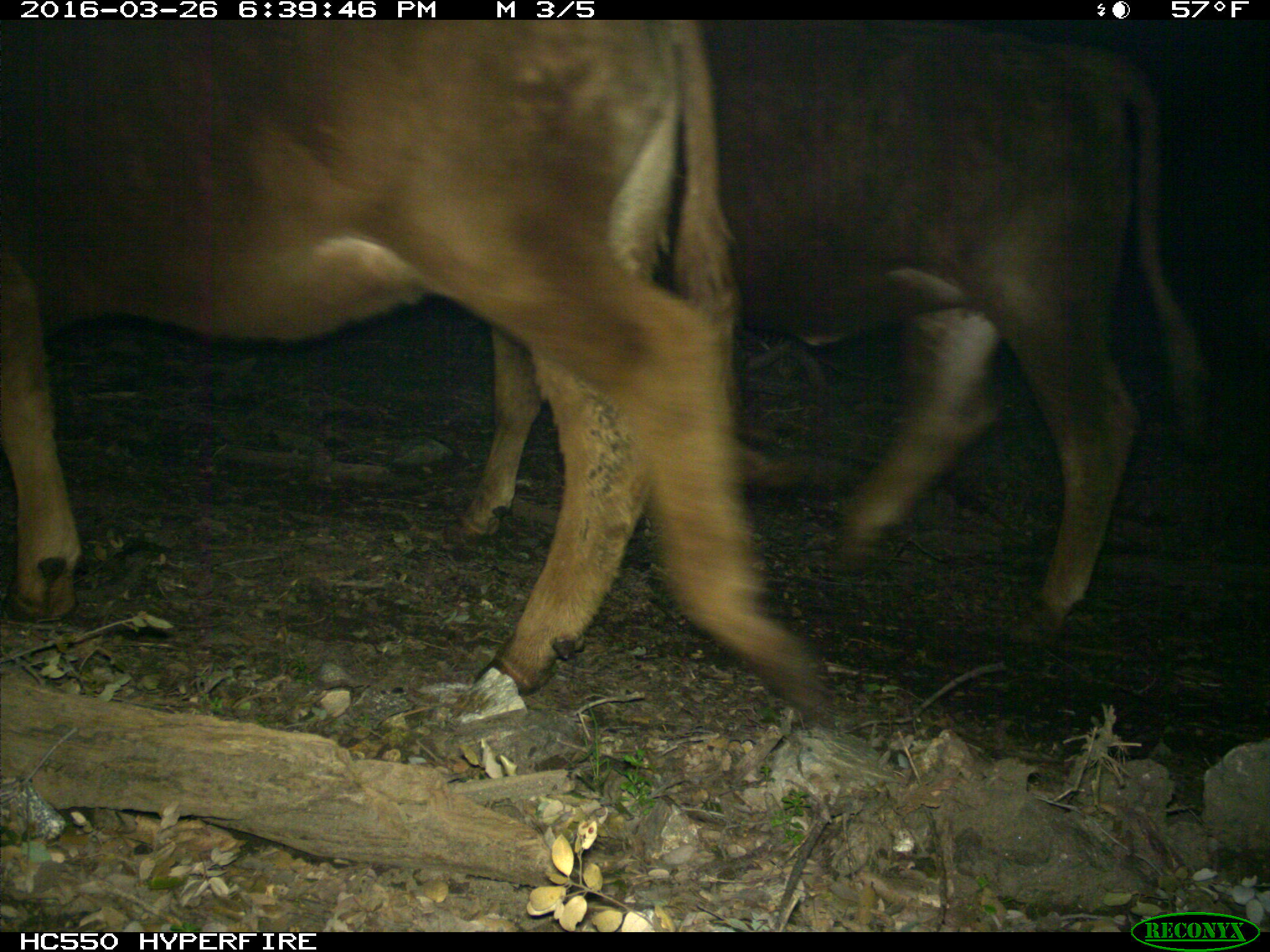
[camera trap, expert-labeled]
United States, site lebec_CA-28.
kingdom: Animalia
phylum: Chordata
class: Mammalia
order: Artiodactyla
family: Bovidae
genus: Bos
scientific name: Bos taurus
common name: domestic cow